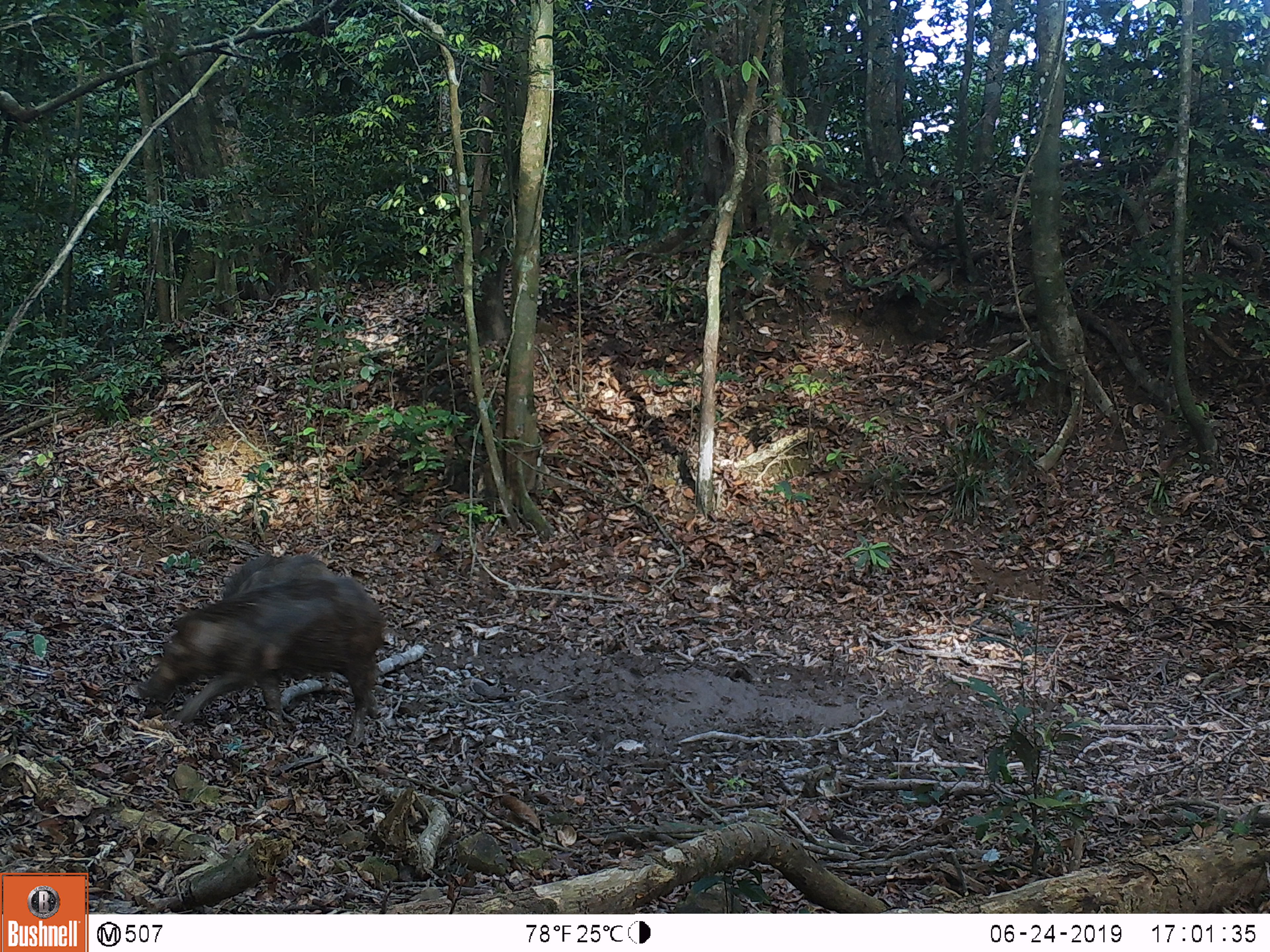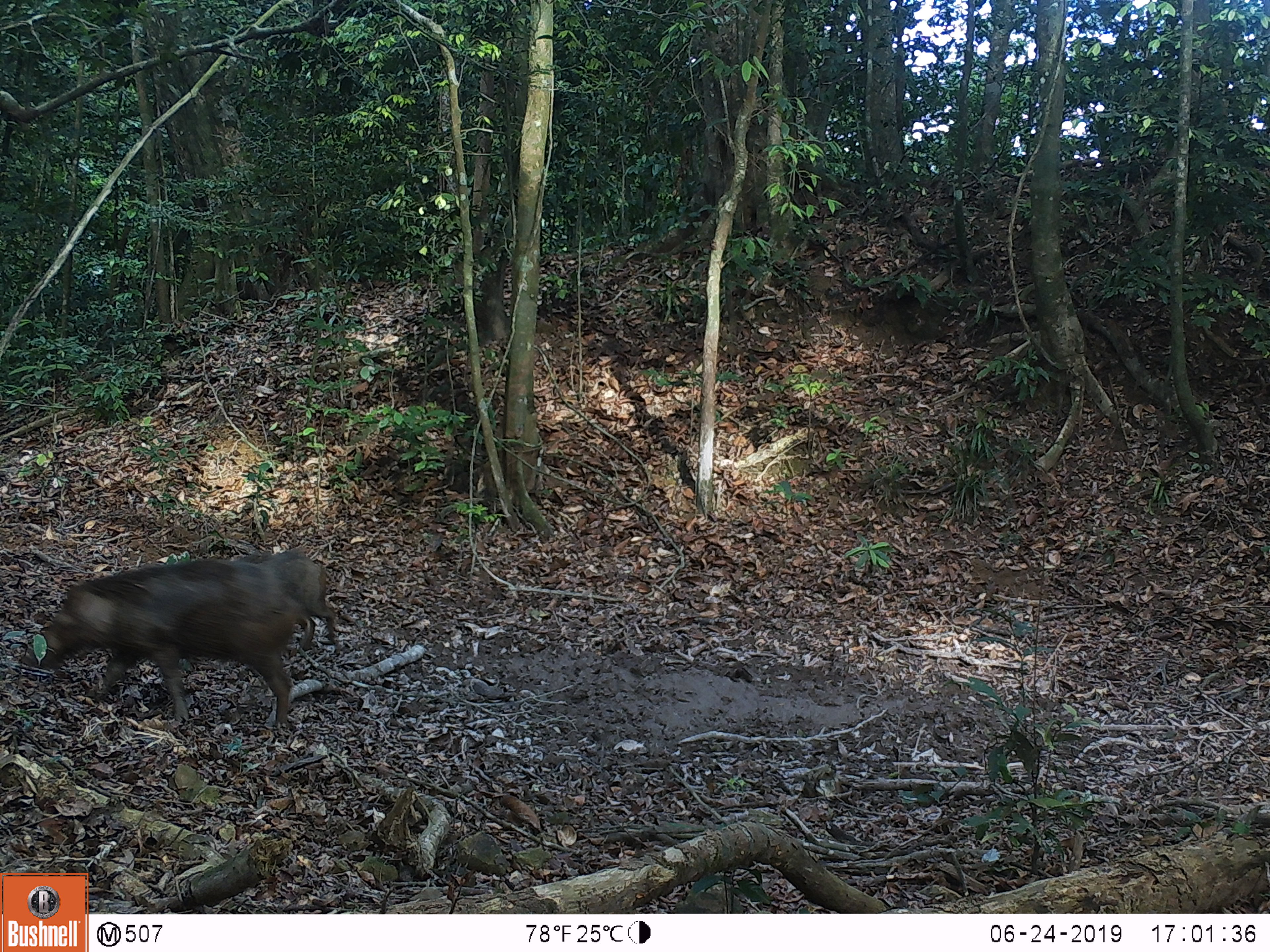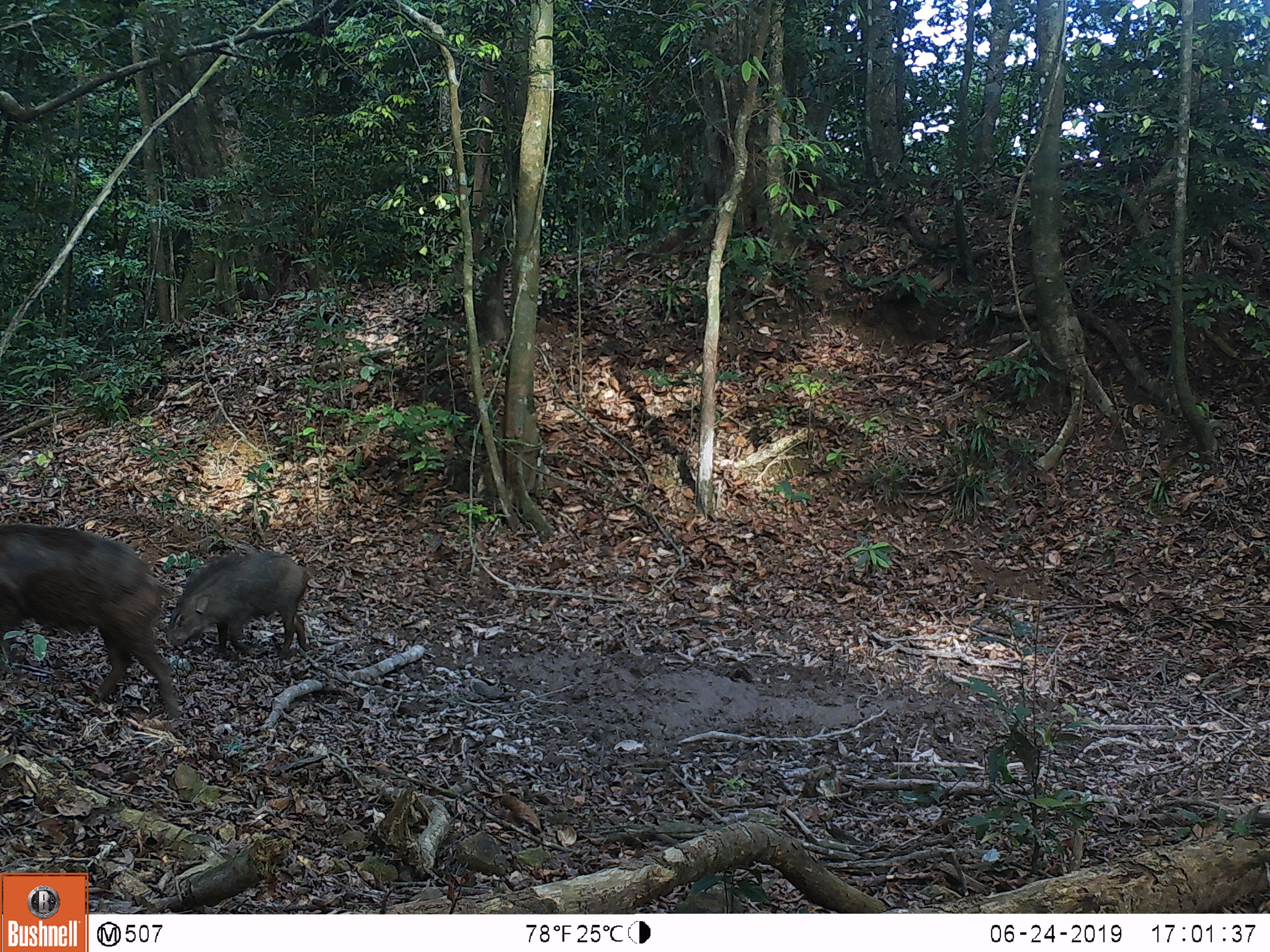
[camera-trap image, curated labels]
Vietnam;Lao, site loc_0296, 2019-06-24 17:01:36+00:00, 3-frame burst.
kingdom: Animalia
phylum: Chordata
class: Mammalia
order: Artiodactyla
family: Suidae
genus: Sus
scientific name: Sus scrofa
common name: eurasian wild pig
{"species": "eurasian wild pig (Sus scrofa)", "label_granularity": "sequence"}